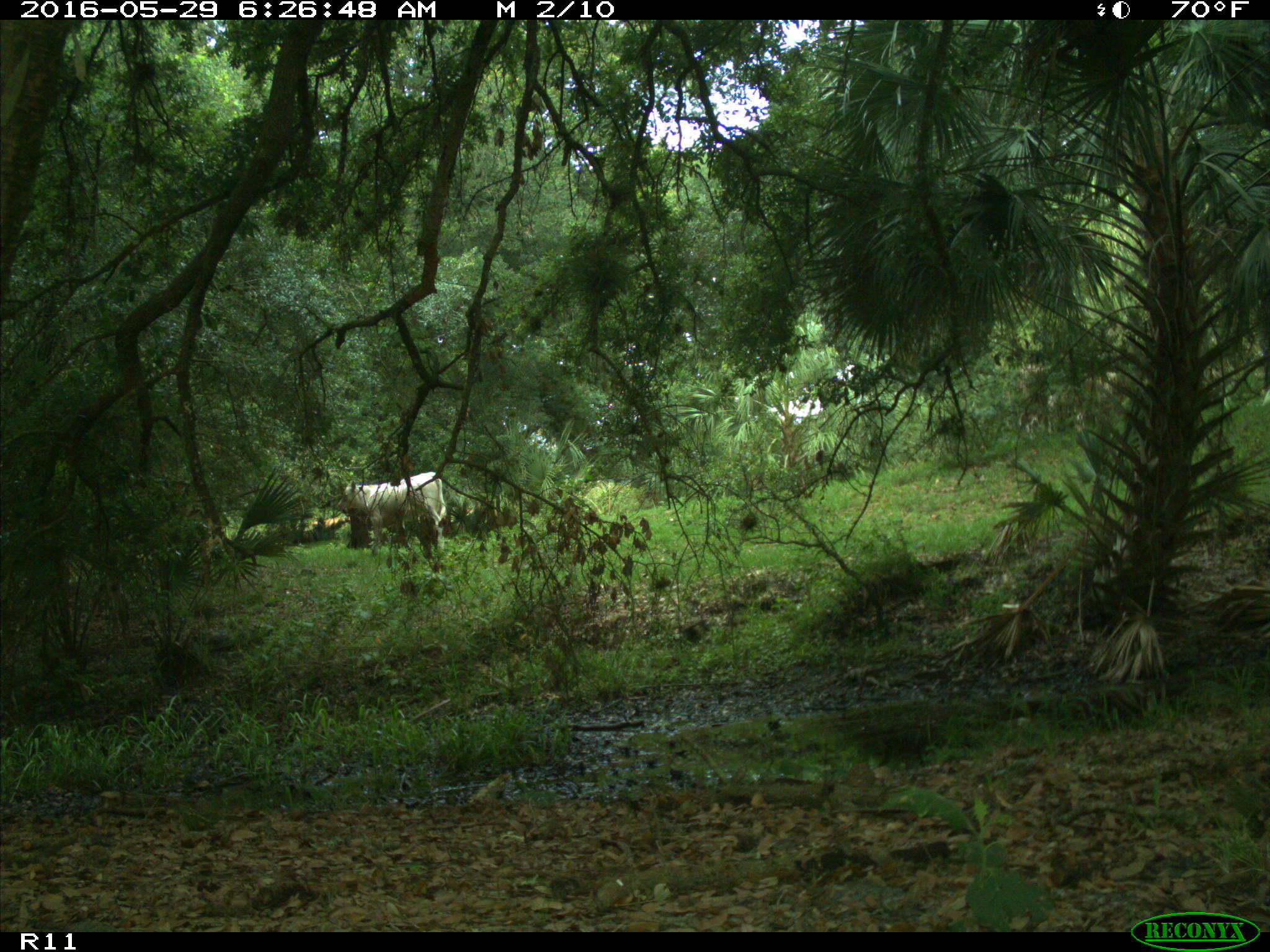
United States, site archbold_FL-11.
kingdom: Animalia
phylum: Chordata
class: Mammalia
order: Artiodactyla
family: Bovidae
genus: Bos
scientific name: Bos taurus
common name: domestic cow